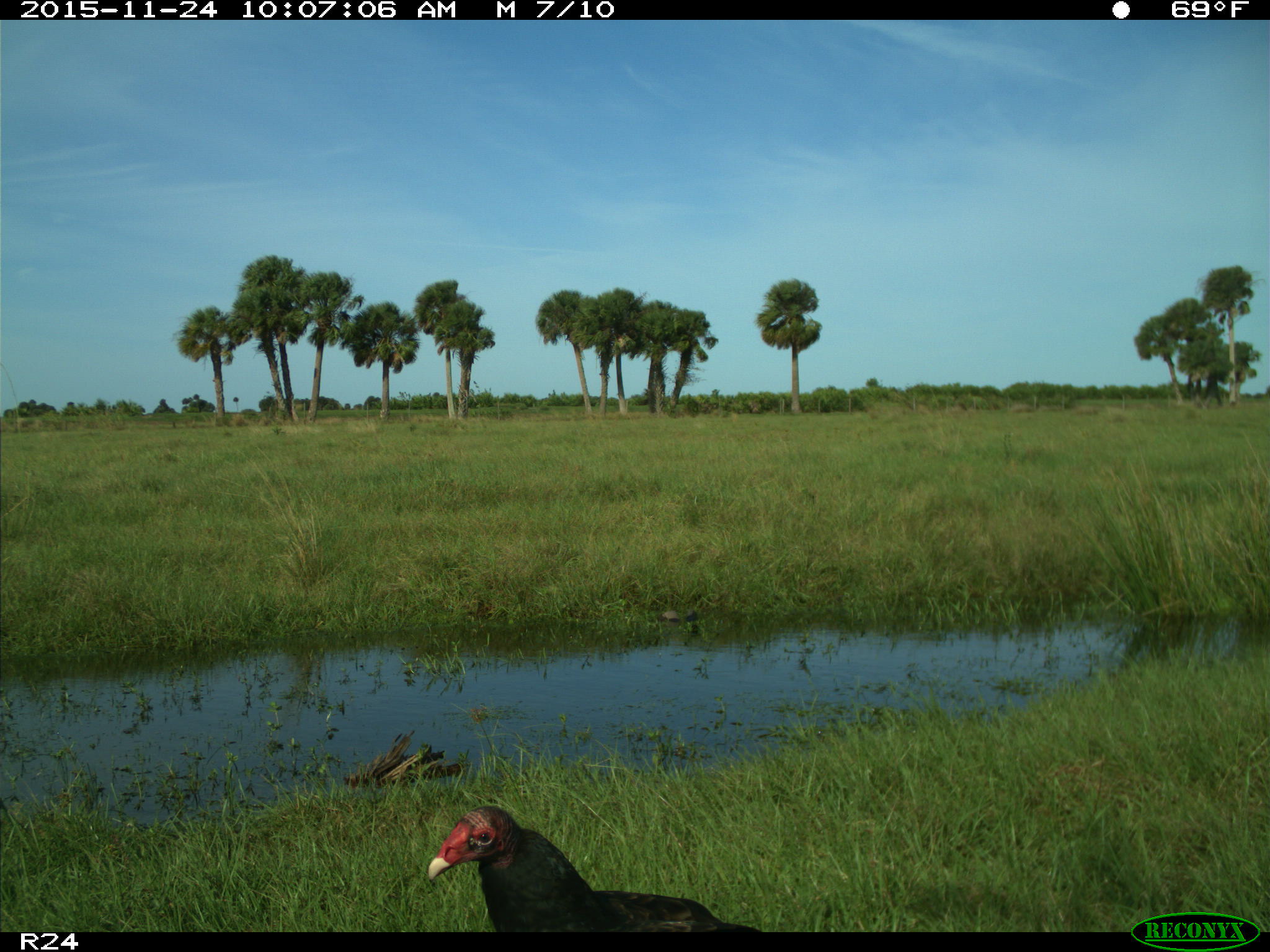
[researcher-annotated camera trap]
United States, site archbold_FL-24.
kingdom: Animalia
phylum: Chordata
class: Aves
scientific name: Aves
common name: birds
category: unidentified bird